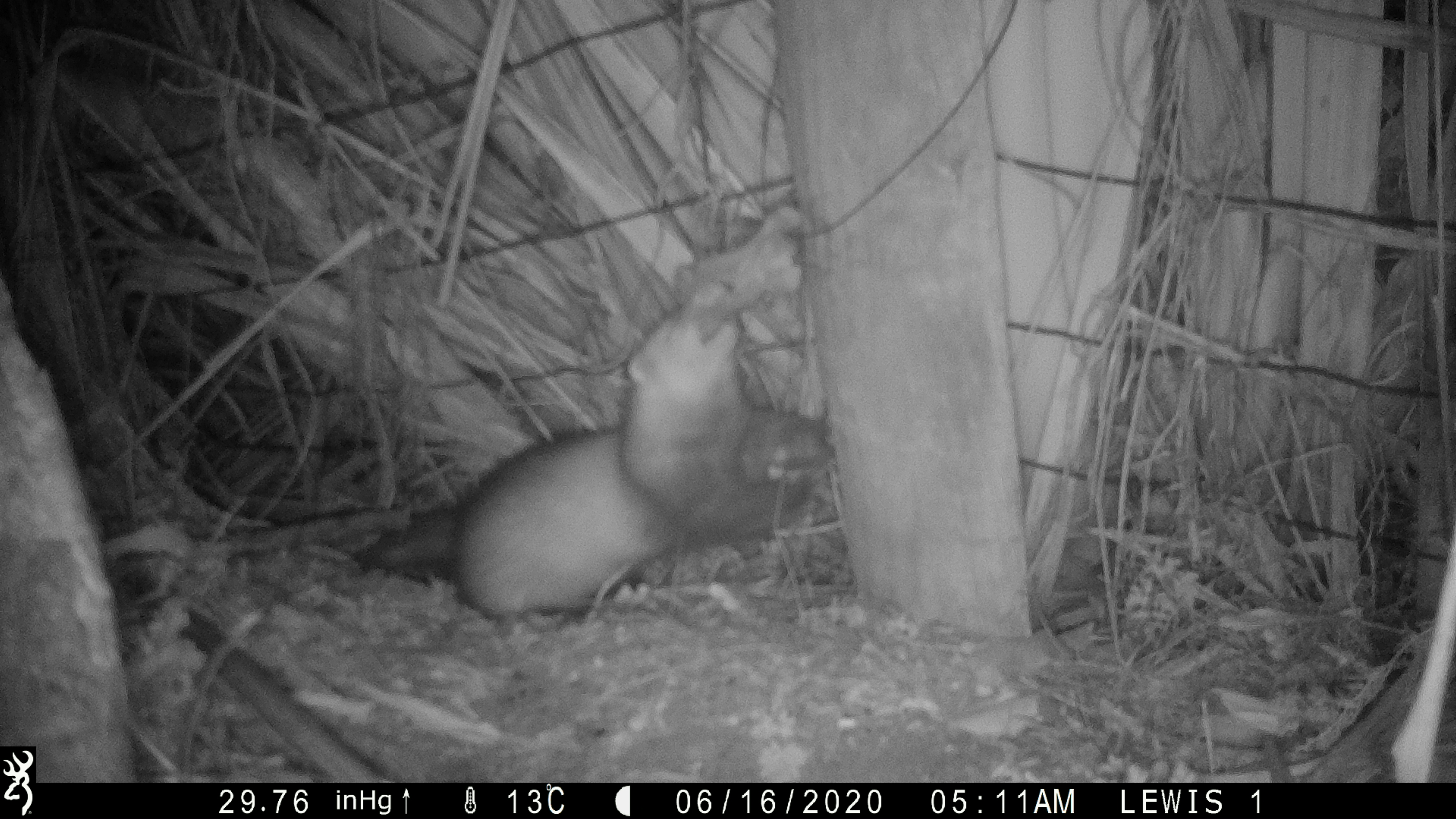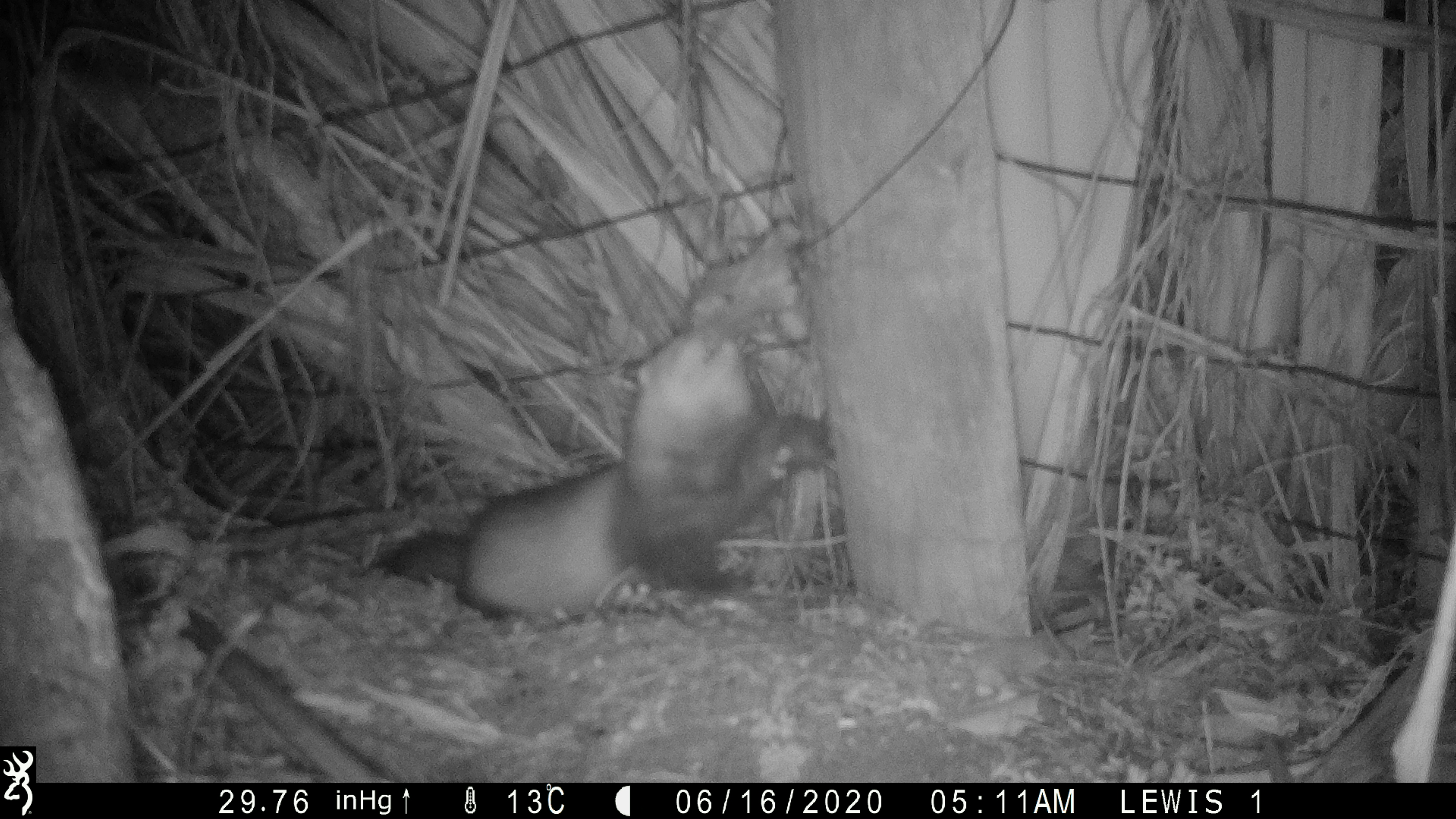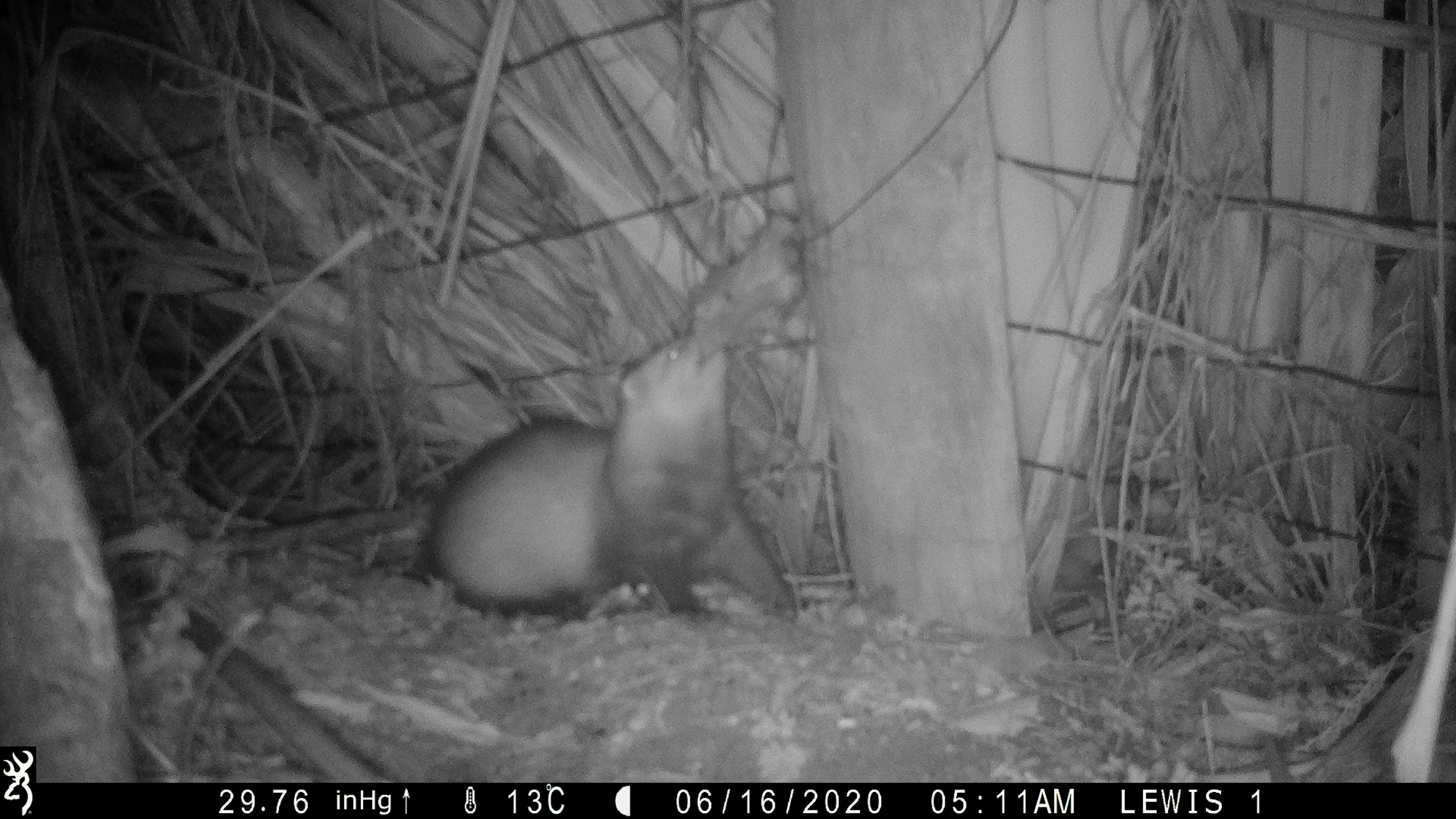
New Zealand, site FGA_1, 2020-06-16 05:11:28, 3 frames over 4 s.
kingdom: Animalia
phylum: Chordata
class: Mammalia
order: Carnivora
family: Mustelidae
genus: Mustela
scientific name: Mustela furo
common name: ferret